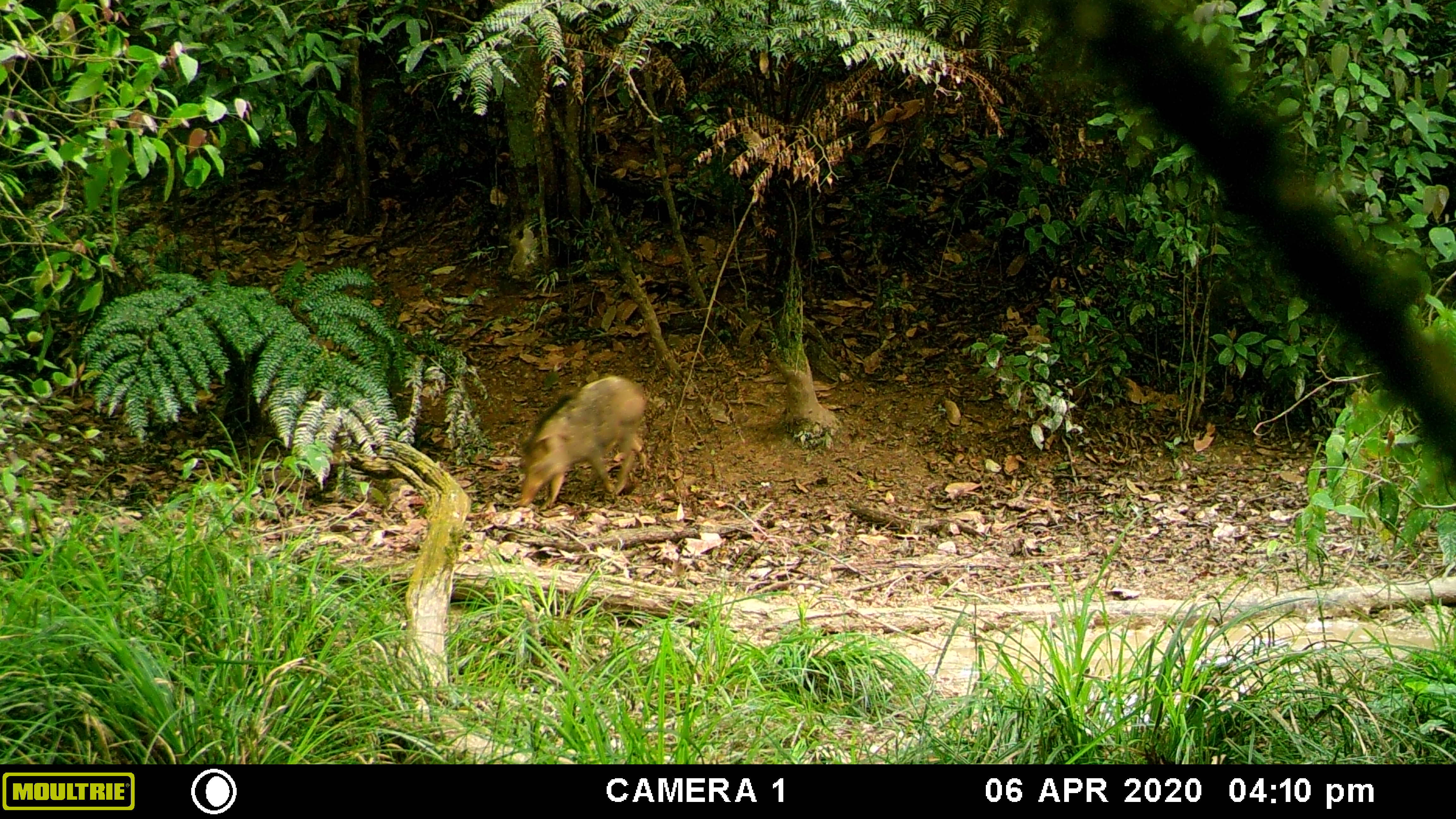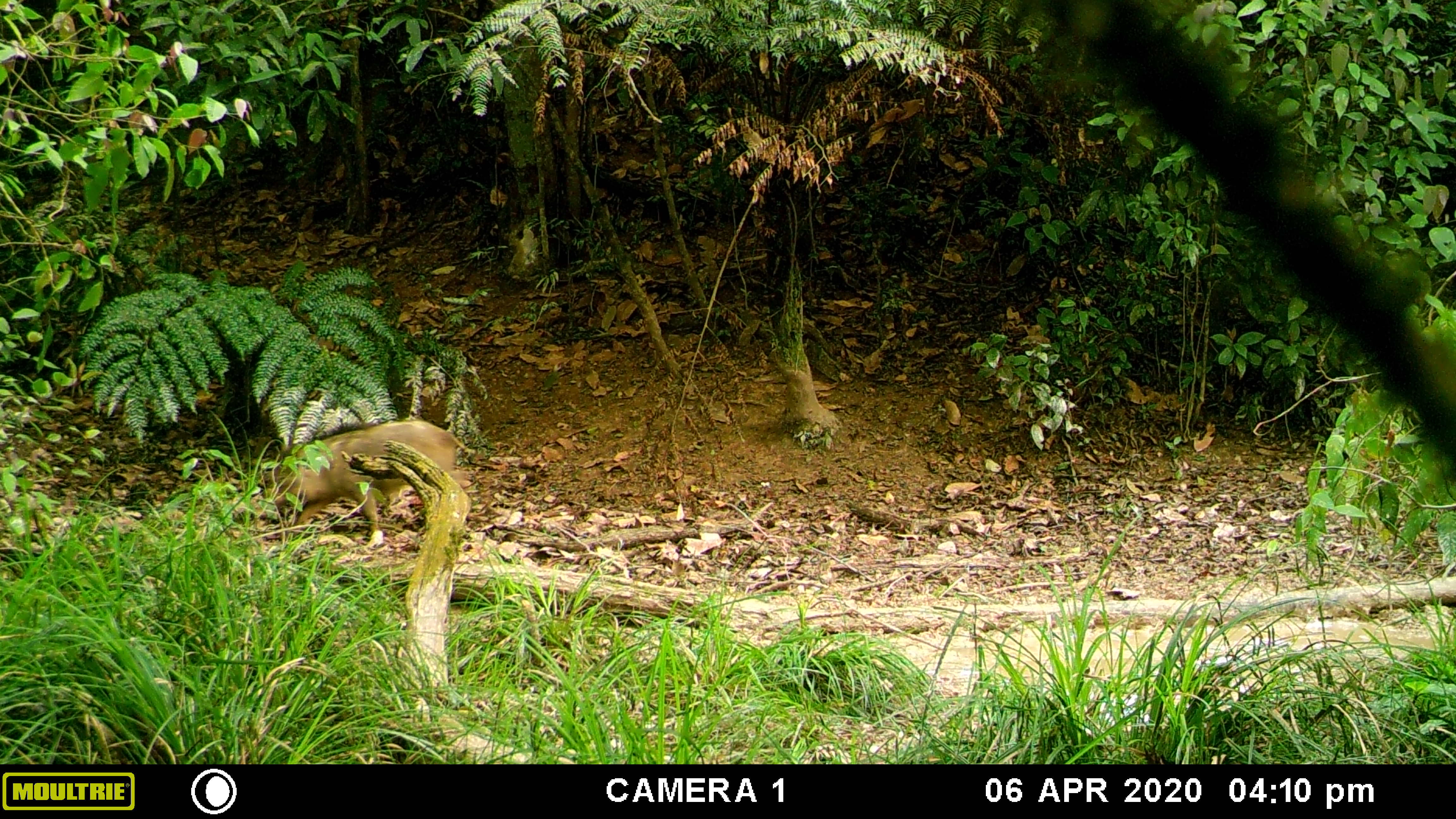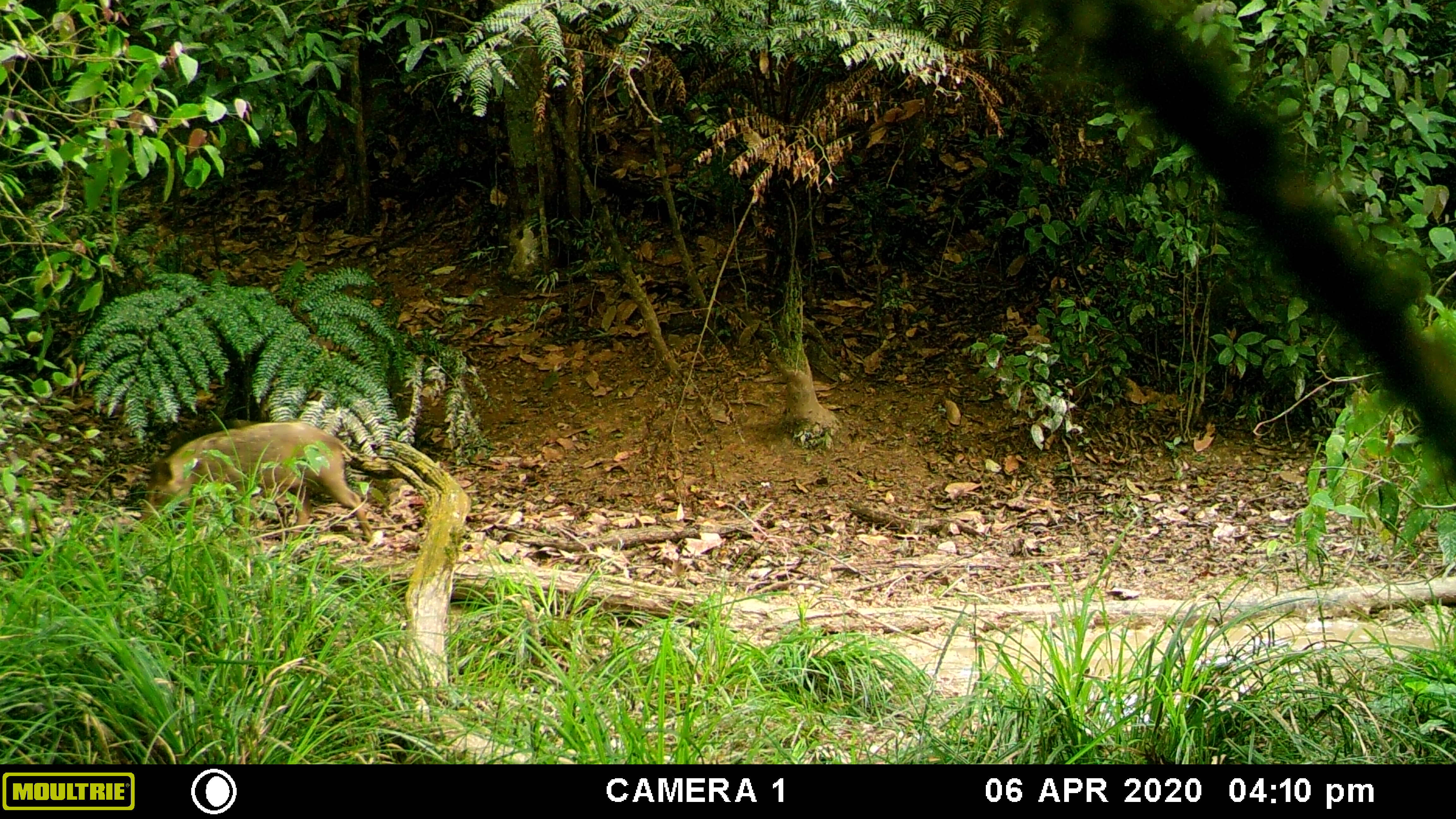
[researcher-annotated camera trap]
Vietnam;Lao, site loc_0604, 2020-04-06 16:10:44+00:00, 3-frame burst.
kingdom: Animalia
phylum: Chordata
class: Mammalia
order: Artiodactyla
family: Suidae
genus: Sus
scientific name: Sus scrofa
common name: eurasian wild pig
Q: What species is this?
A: Eurasian wild pig (Sus scrofa).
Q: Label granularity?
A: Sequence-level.